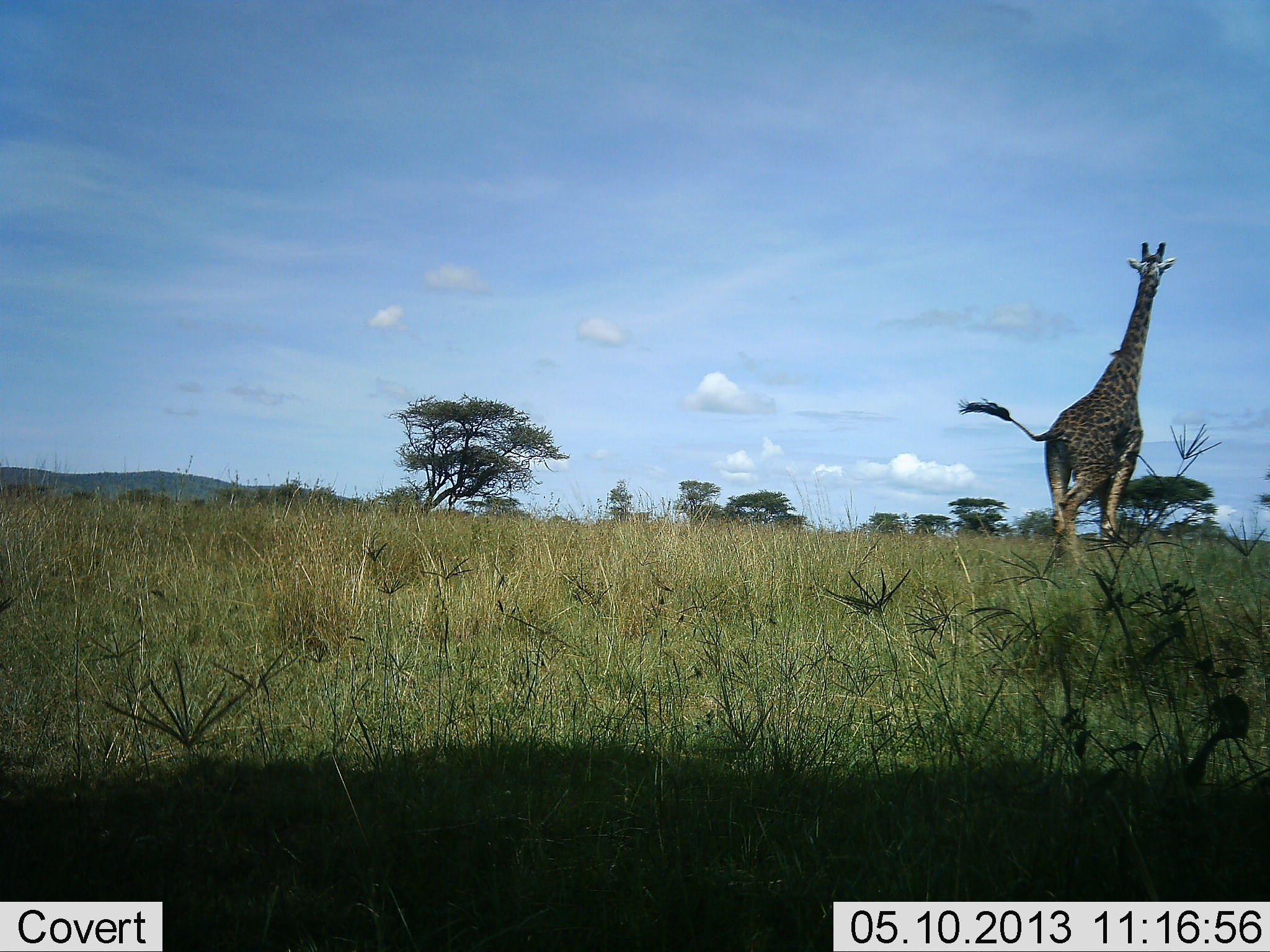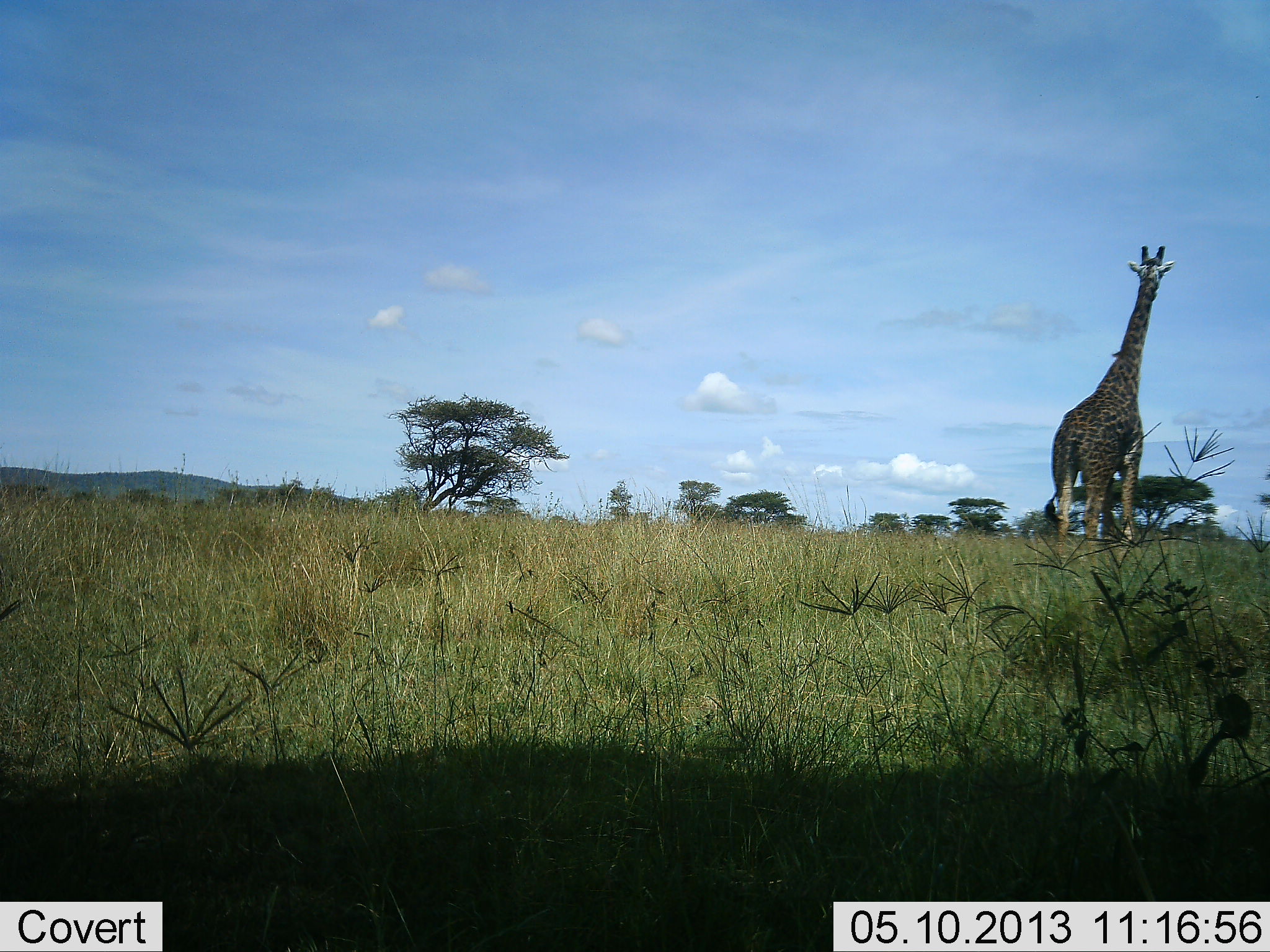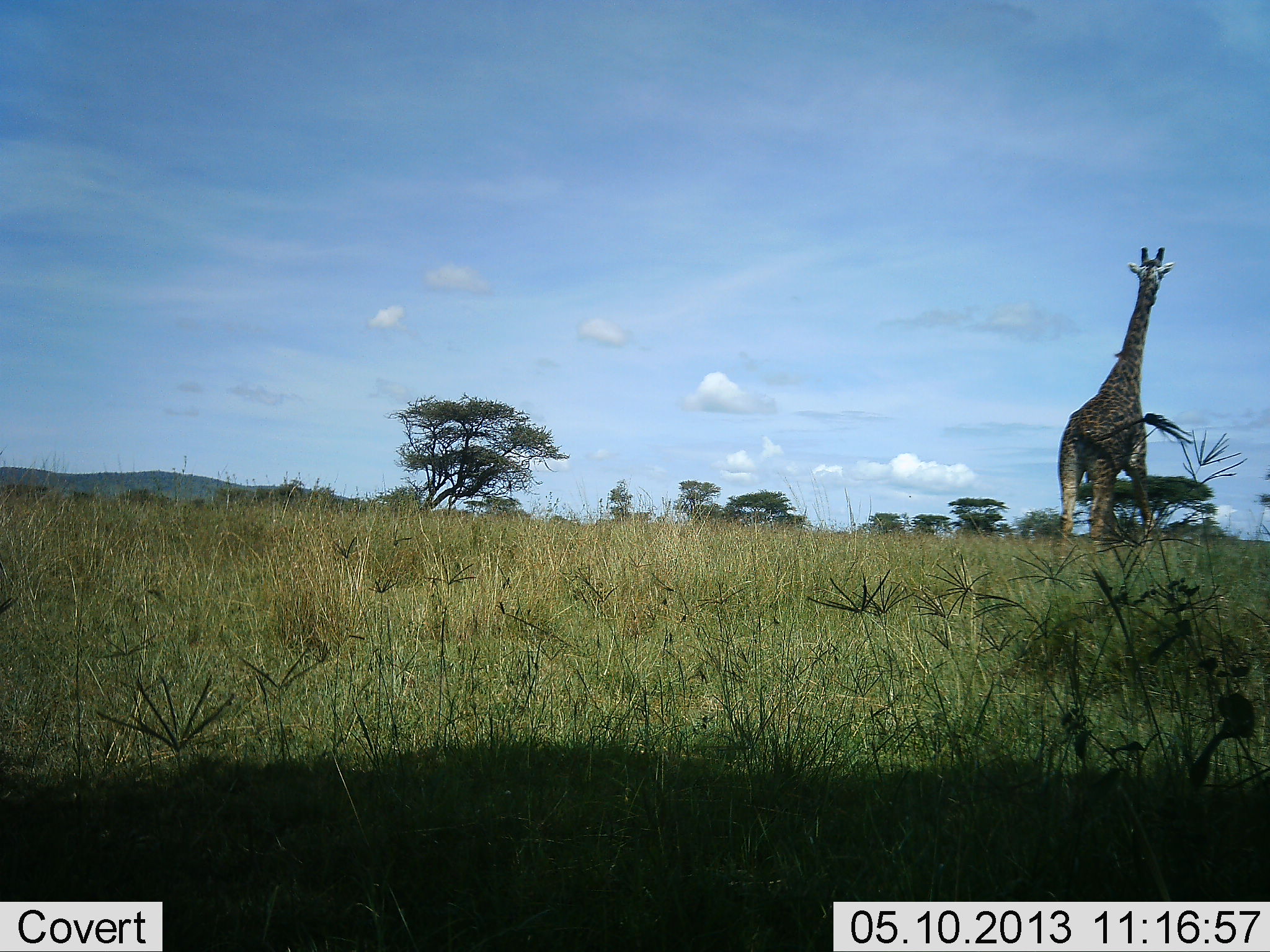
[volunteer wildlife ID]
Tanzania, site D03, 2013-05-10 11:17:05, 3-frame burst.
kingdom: Animalia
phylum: Chordata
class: Mammalia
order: Artiodactyla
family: Giraffidae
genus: Giraffa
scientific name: Giraffa camelopardalis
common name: giraffe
Giraffe (Giraffa camelopardalis), count 1. Behavior (volunteer vote fractions): standing 59%, resting 0%, moving 45%, interacting 0%. Young present (vote fraction): 0%. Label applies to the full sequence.